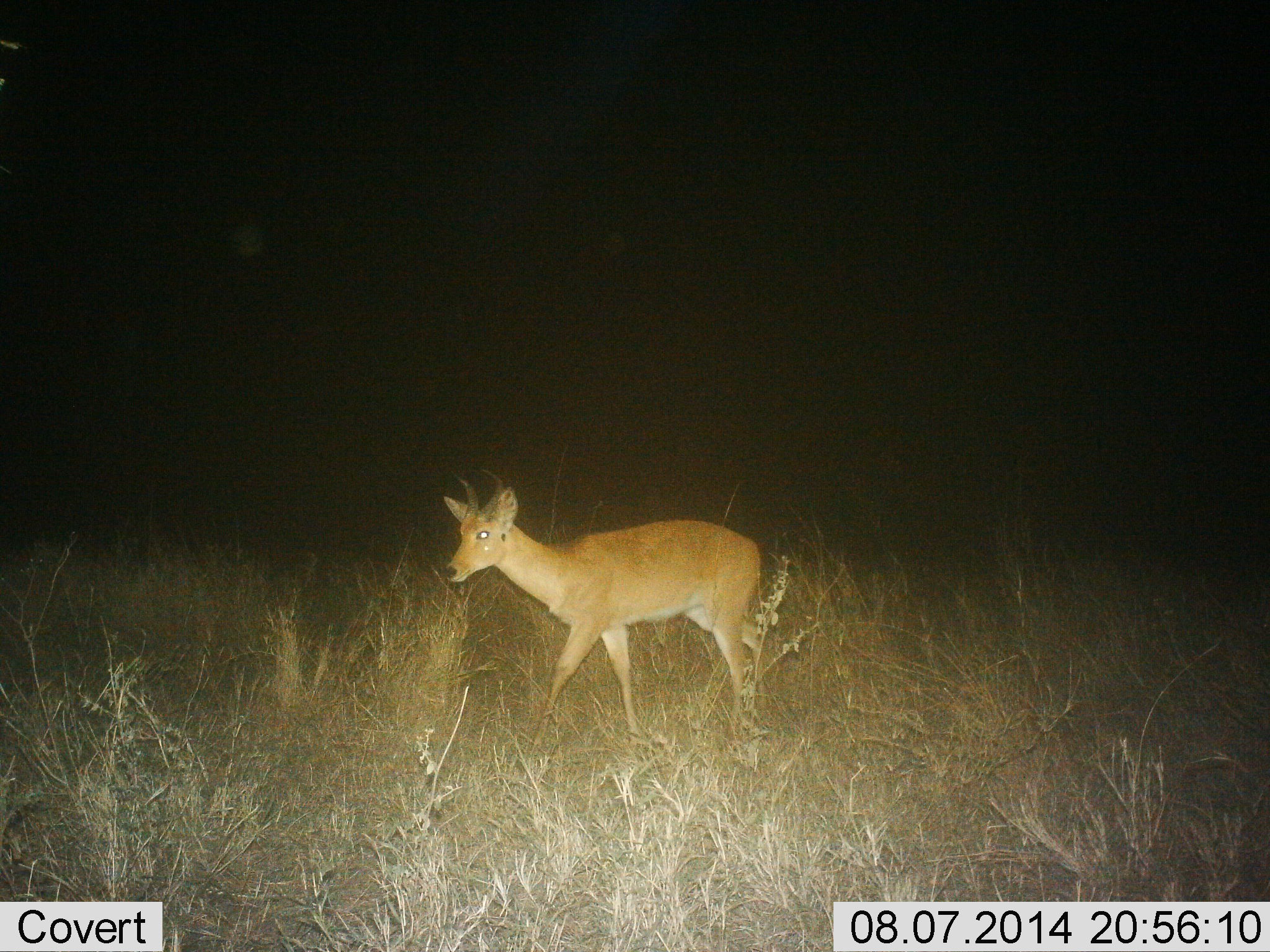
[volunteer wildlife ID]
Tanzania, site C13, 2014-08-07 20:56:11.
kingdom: Animalia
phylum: Chordata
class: Mammalia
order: Artiodactyla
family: Bovidae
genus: Redunca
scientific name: Redunca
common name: reedbuck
Reedbuck (Redunca), count 1. Behavior (volunteer vote fractions): standing 40%, resting 0%, moving 60%, interacting 0%. Young present (vote fraction): 0%. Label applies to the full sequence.